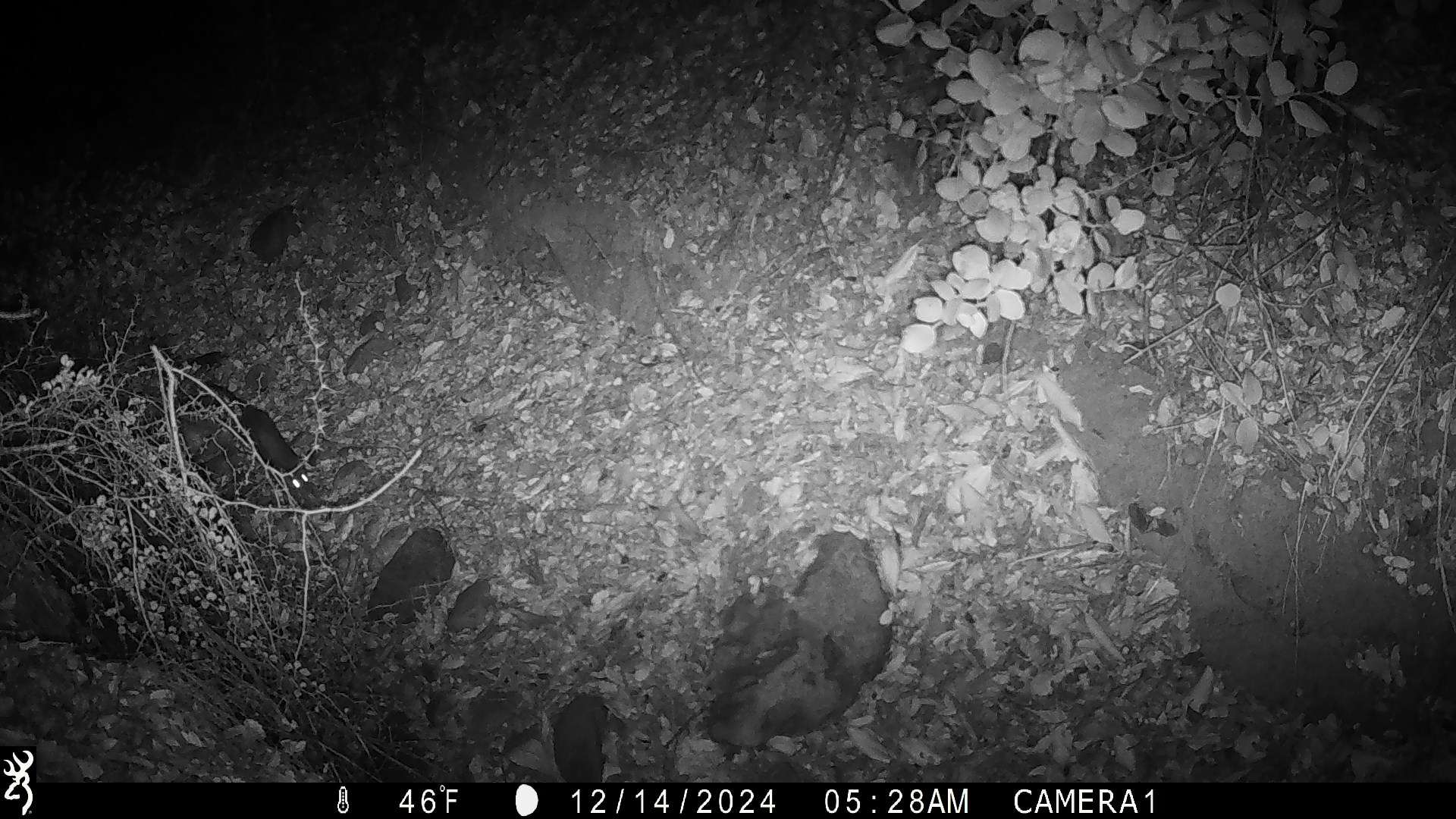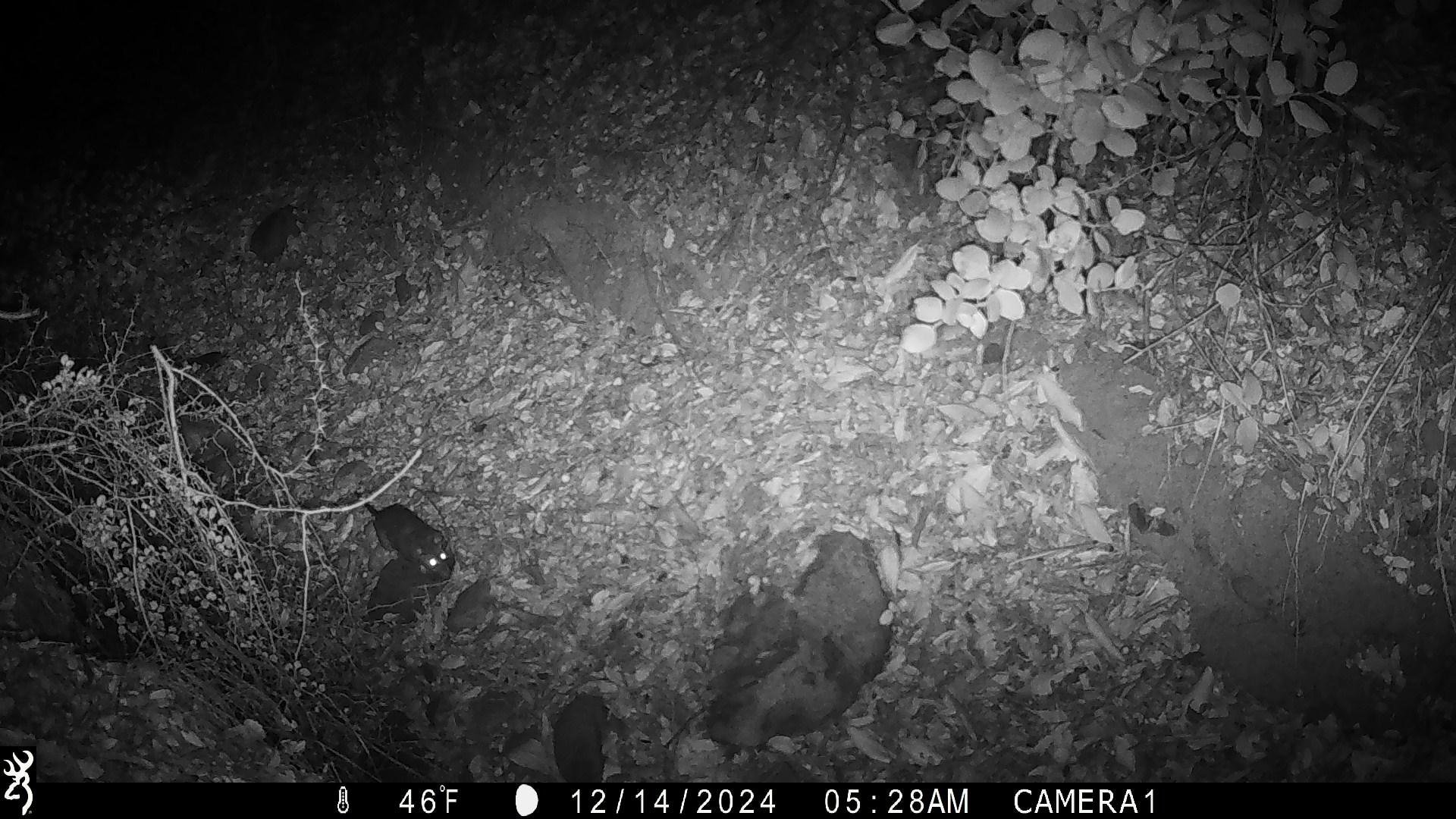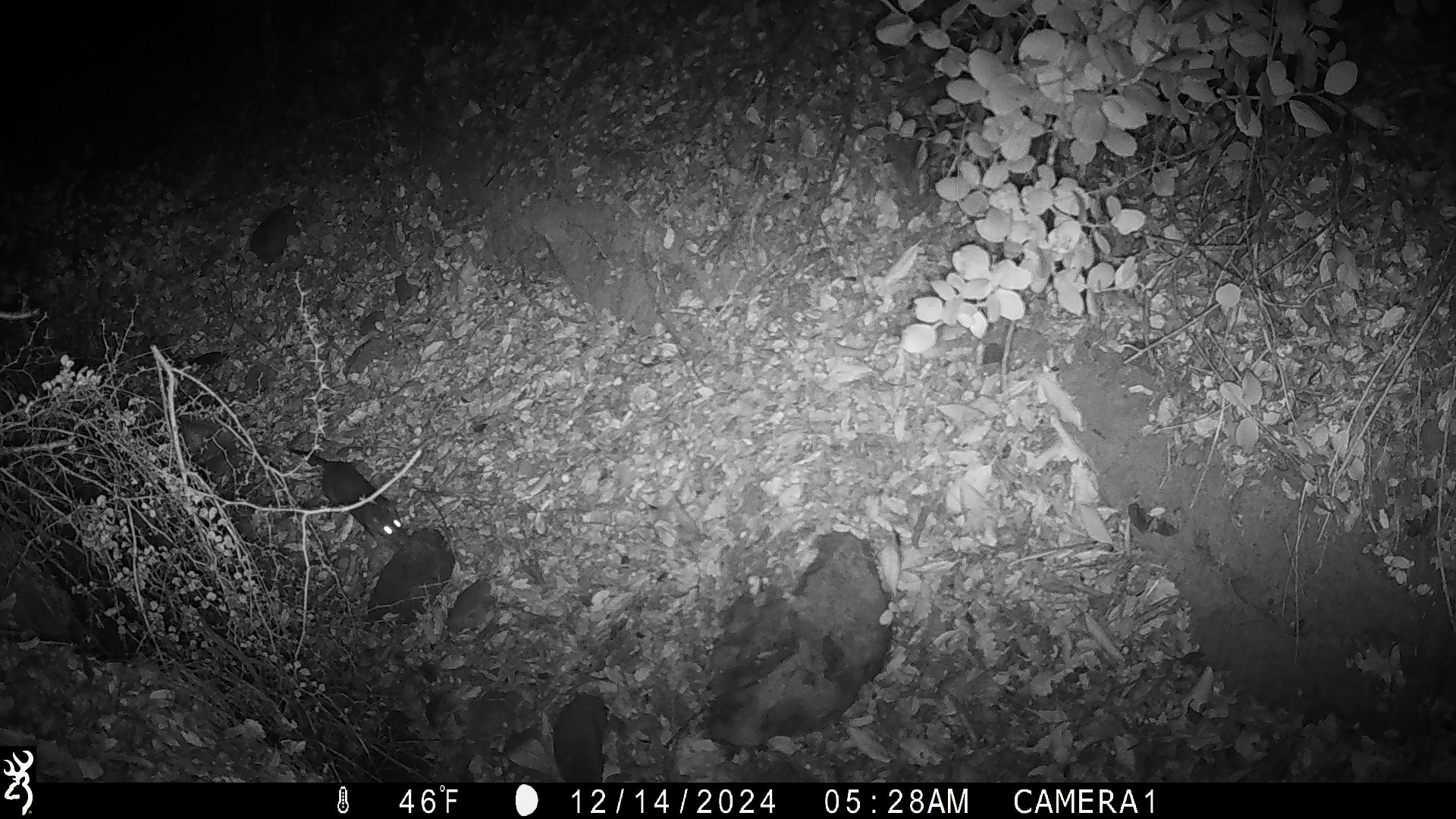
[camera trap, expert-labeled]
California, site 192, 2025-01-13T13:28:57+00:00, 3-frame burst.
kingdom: Animalia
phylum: Chordata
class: Mammalia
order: Rodentia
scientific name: Rodentia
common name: mouse or rat